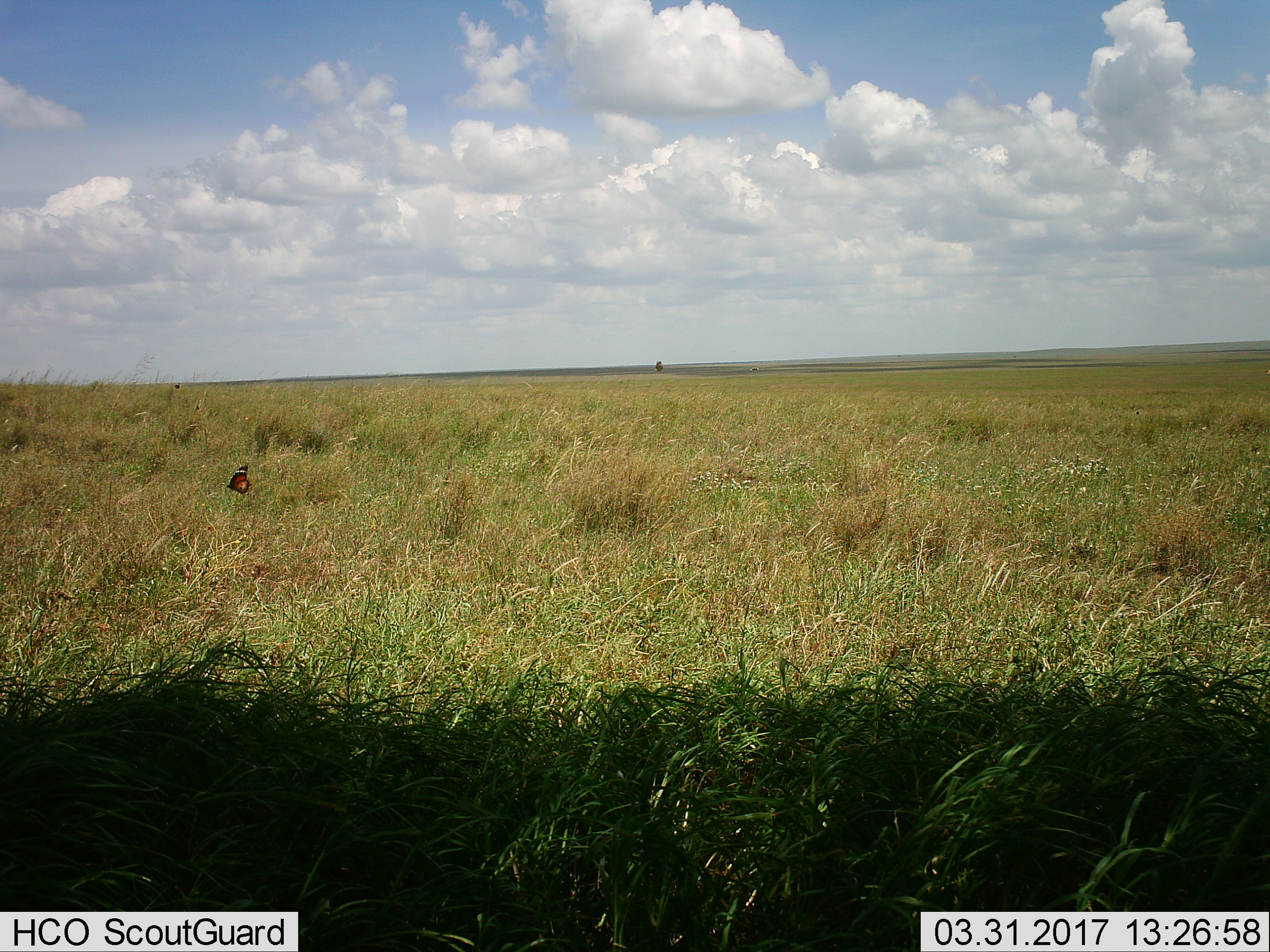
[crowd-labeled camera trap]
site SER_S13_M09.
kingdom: Animalia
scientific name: Animalia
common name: insect or spider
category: insectspider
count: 1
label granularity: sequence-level